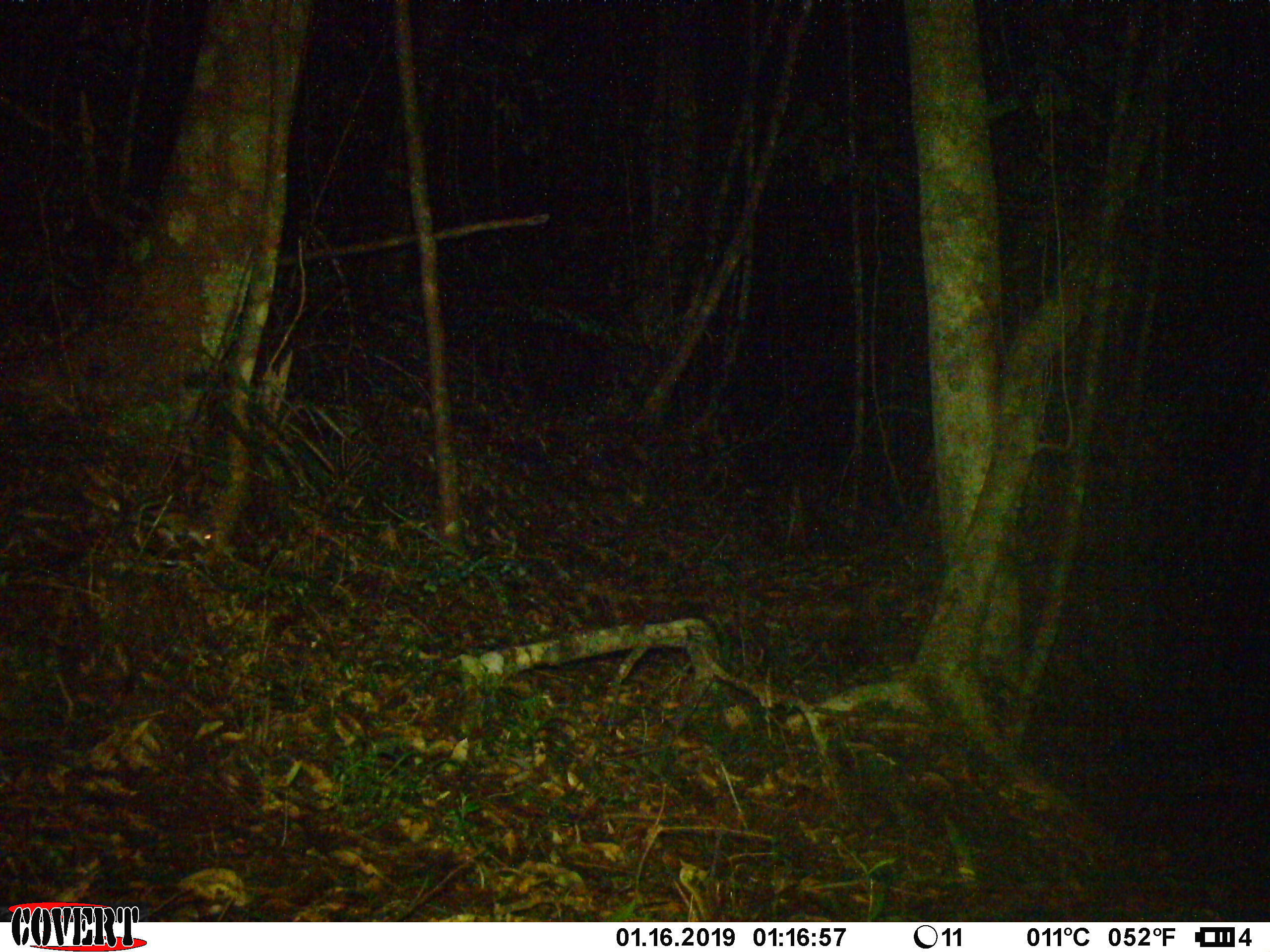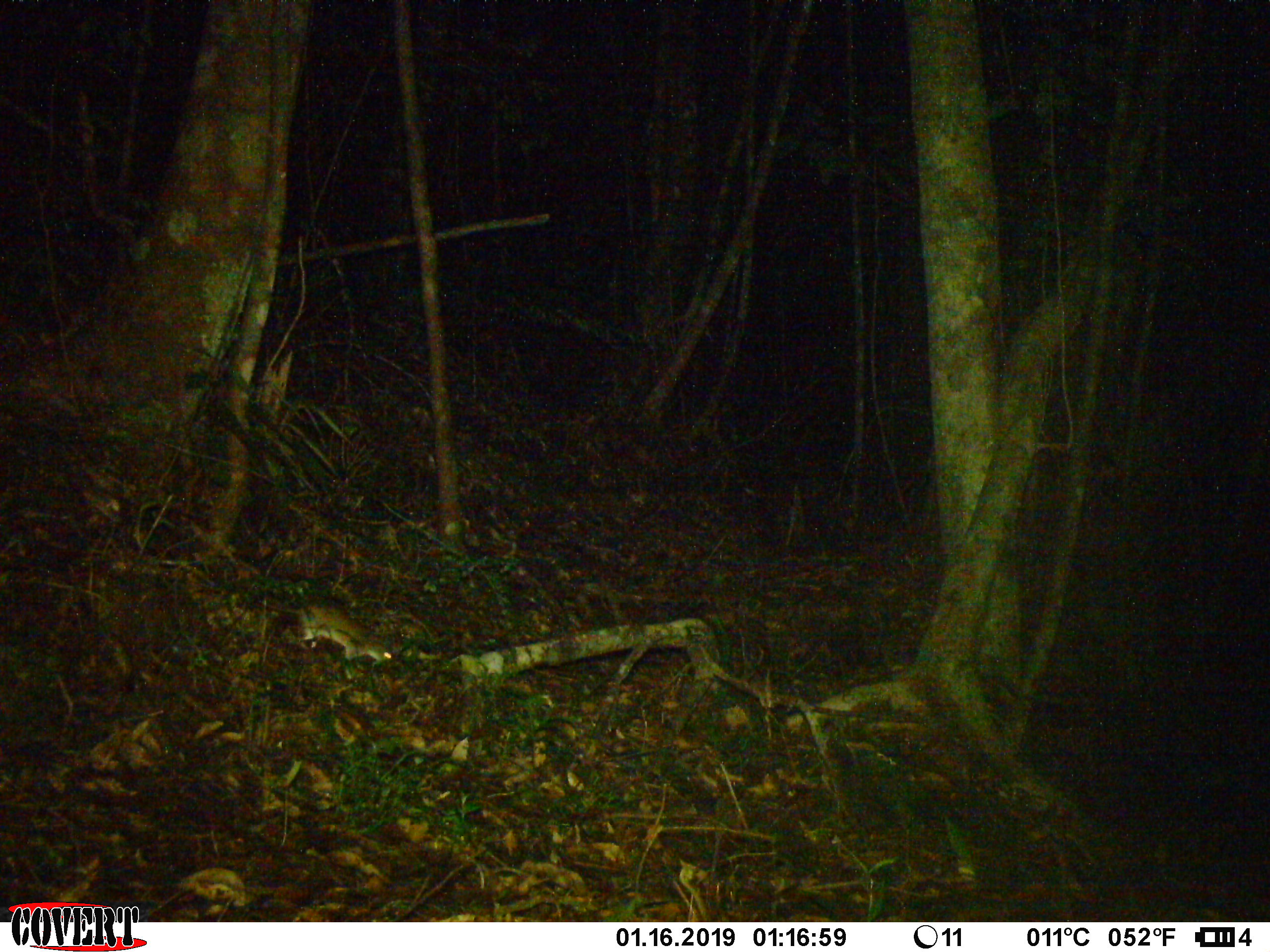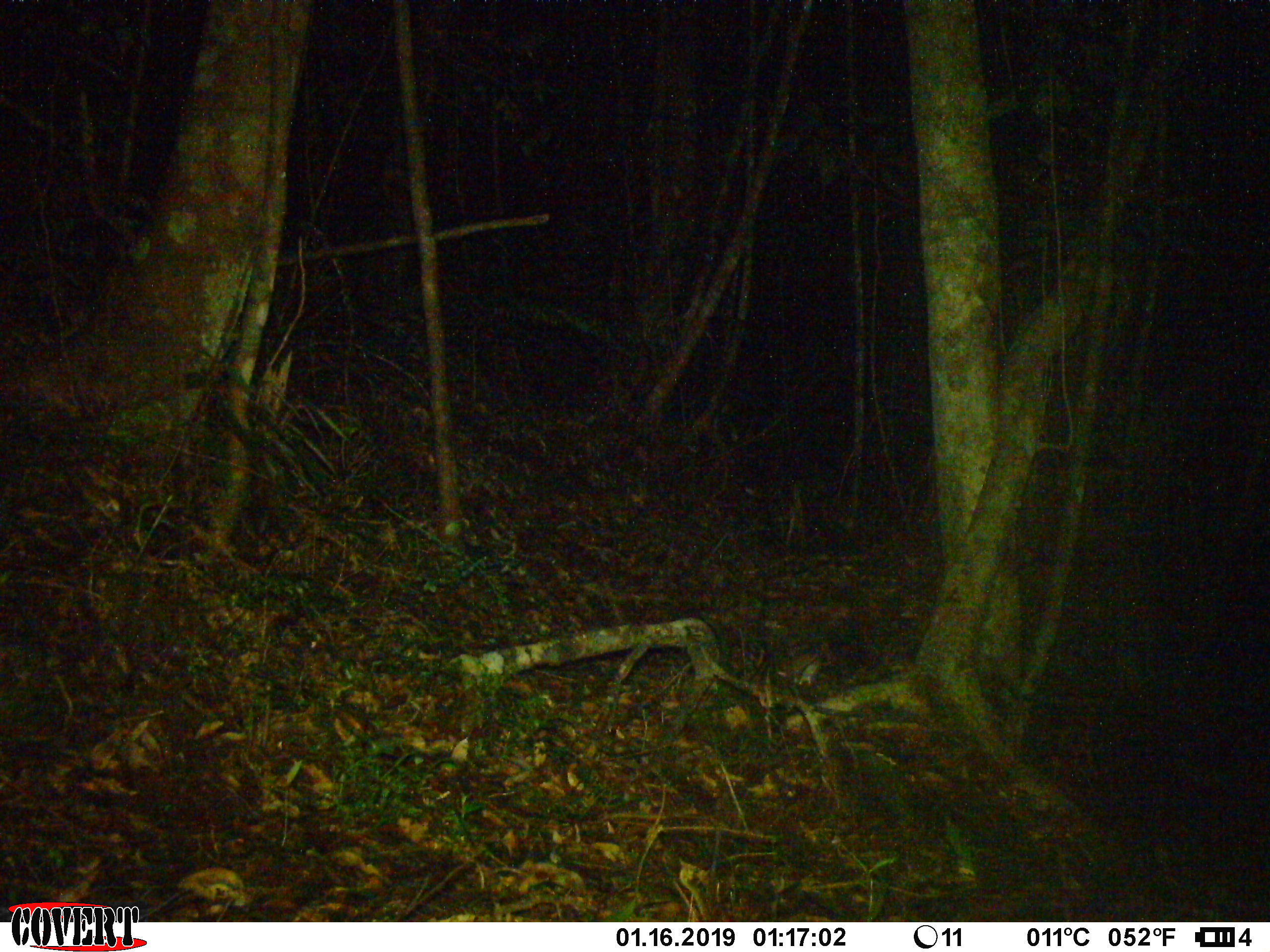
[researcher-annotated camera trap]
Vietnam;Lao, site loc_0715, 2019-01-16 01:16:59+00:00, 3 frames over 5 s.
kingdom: Animalia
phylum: Chordata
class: Mammalia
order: Rodentia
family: Muridae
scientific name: Muridae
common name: old-world mice and rats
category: unidentified murid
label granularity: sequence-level